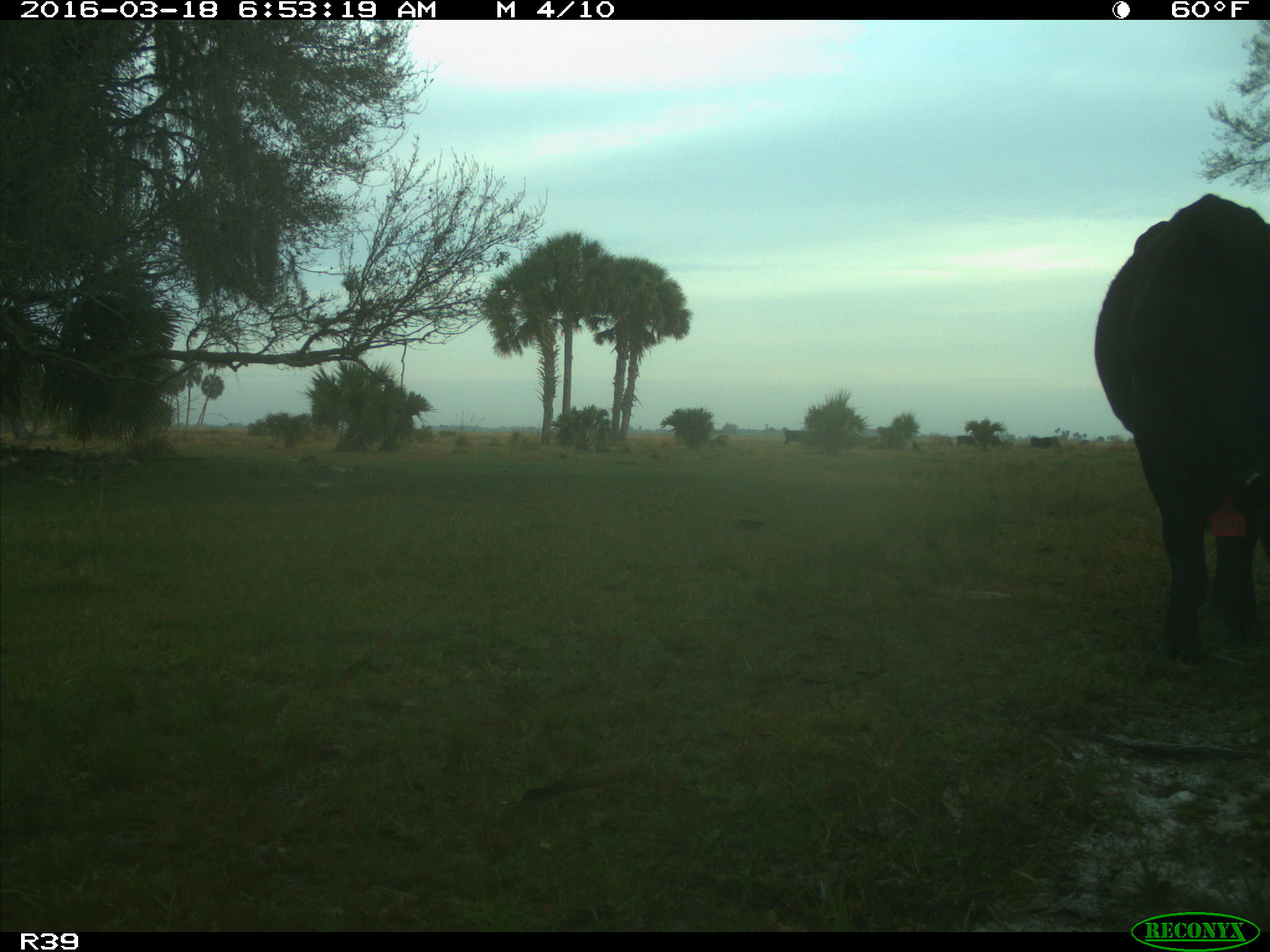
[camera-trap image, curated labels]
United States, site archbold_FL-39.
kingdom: Animalia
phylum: Chordata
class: Mammalia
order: Artiodactyla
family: Bovidae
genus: Bos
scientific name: Bos taurus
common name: domestic cow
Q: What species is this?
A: Bos taurus (domestic cow).